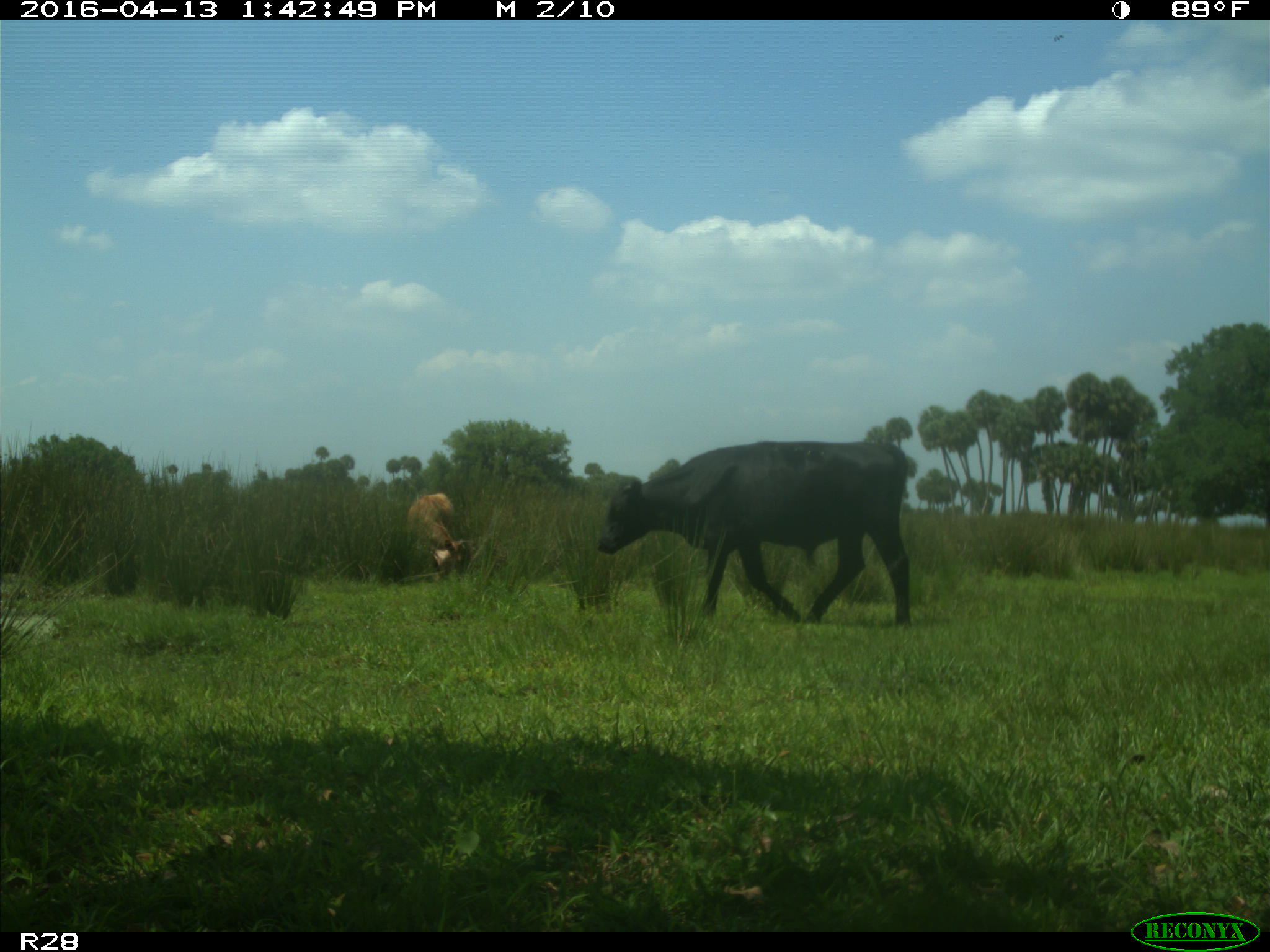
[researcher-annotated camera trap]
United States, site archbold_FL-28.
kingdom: Animalia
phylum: Chordata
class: Mammalia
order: Artiodactyla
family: Bovidae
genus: Bos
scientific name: Bos taurus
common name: domestic cow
Bos taurus (domestic cow).